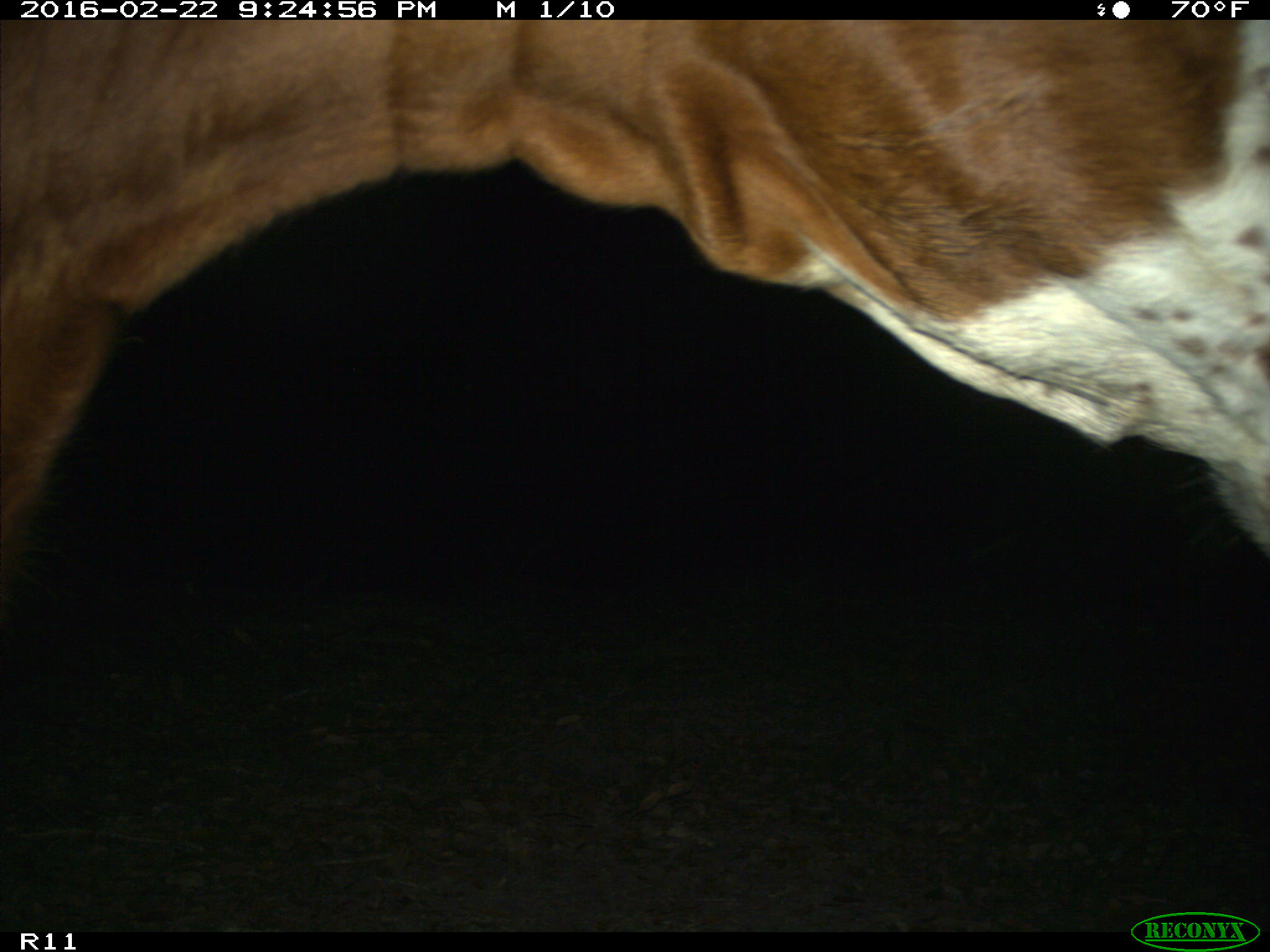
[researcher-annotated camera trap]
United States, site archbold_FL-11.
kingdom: Animalia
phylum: Chordata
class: Mammalia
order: Artiodactyla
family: Bovidae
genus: Bos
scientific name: Bos taurus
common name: domestic cow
Bos taurus (domestic cow).